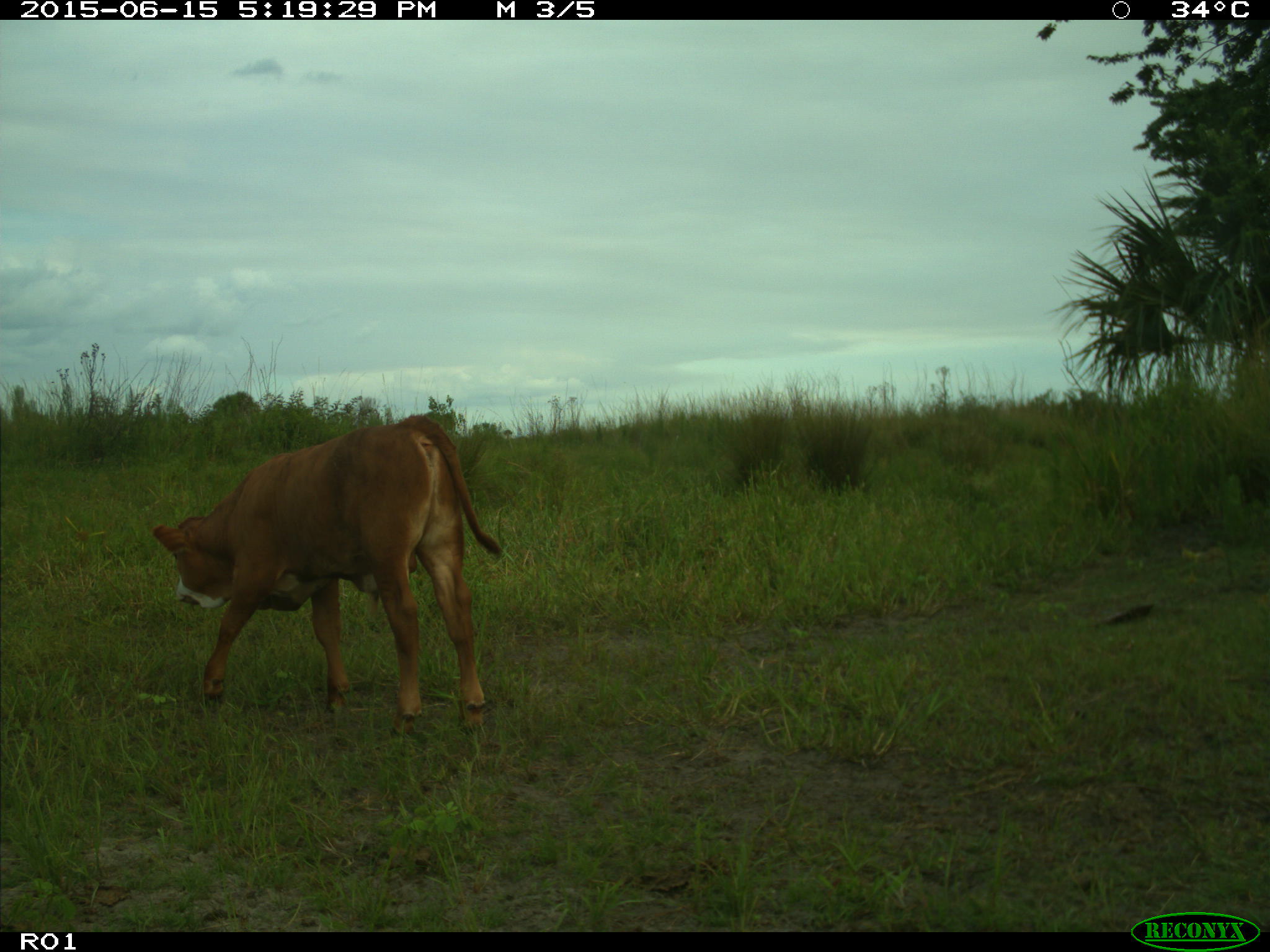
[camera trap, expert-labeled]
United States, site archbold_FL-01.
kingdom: Animalia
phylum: Chordata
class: Mammalia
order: Artiodactyla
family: Bovidae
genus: Bos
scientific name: Bos taurus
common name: domestic cow